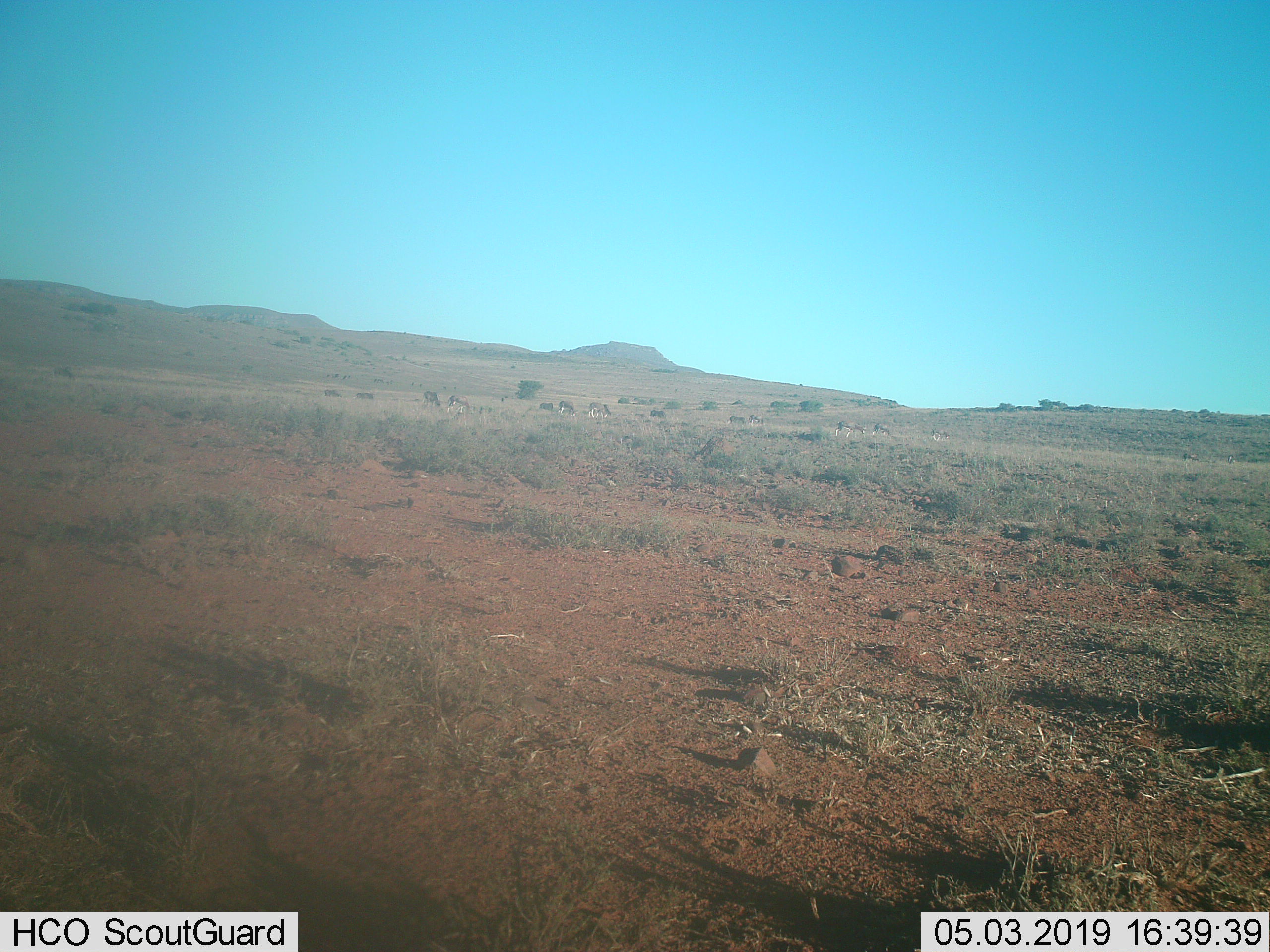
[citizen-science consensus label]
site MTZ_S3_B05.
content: unidentified animal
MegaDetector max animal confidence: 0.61